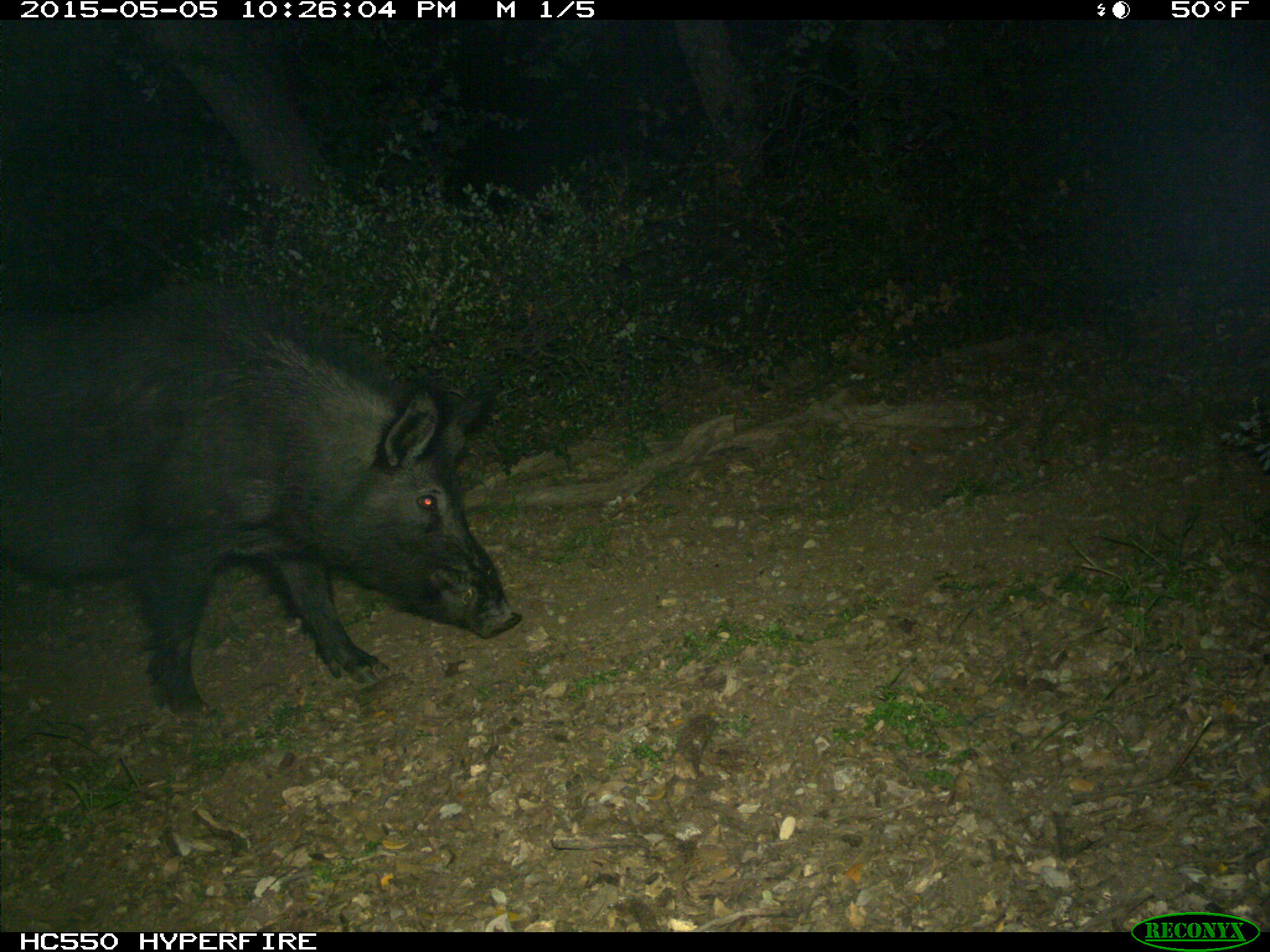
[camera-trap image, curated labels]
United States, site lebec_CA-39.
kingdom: Animalia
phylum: Chordata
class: Mammalia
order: Artiodactyla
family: Suidae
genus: Sus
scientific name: Sus scrofa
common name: wild boar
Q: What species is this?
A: Sus scrofa (wild boar).